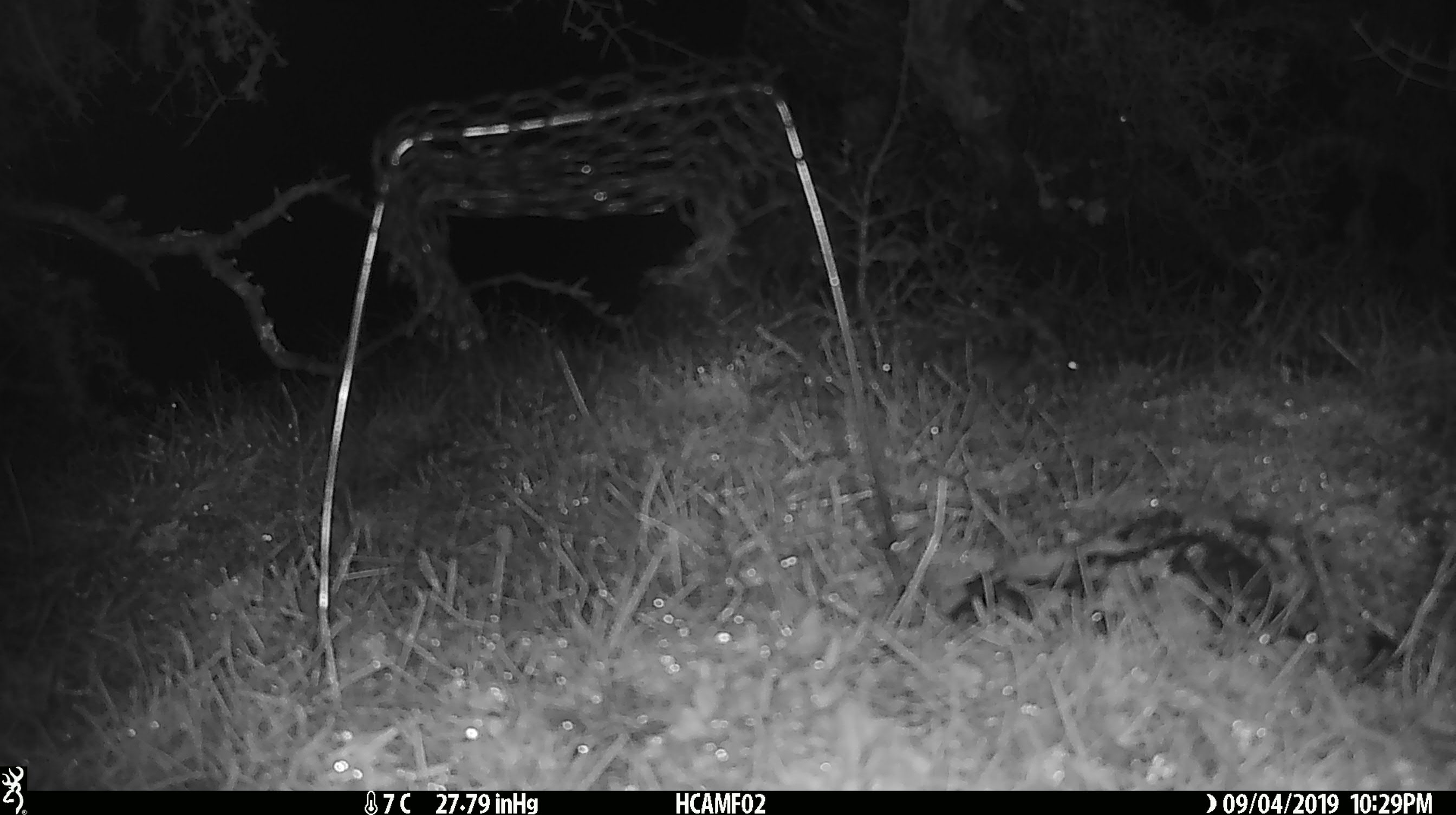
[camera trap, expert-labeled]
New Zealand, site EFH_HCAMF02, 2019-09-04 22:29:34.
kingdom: Animalia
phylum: Chordata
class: Mammalia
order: Rodentia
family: Muridae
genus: Mus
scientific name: Mus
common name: mouse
Mouse (Mus).